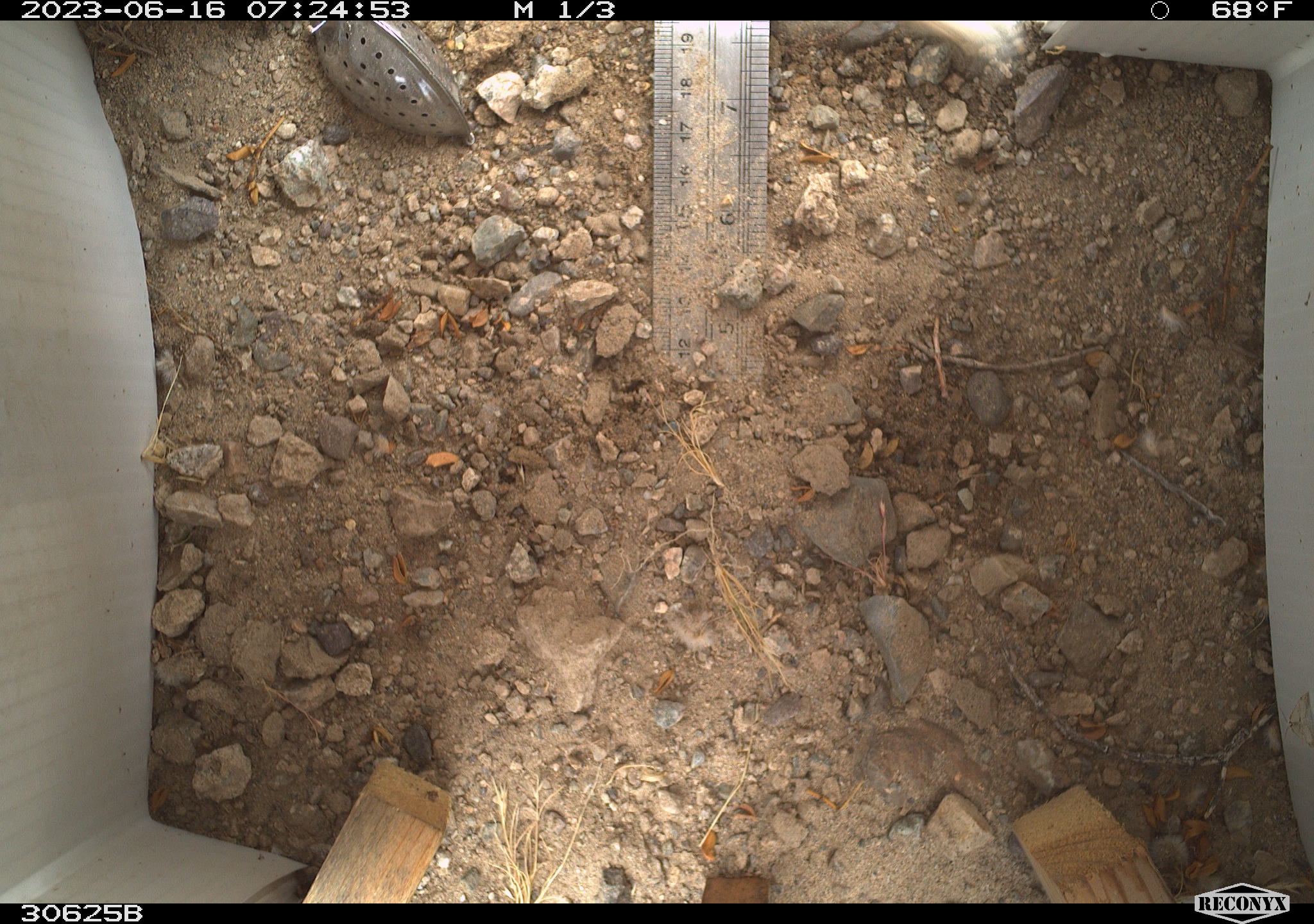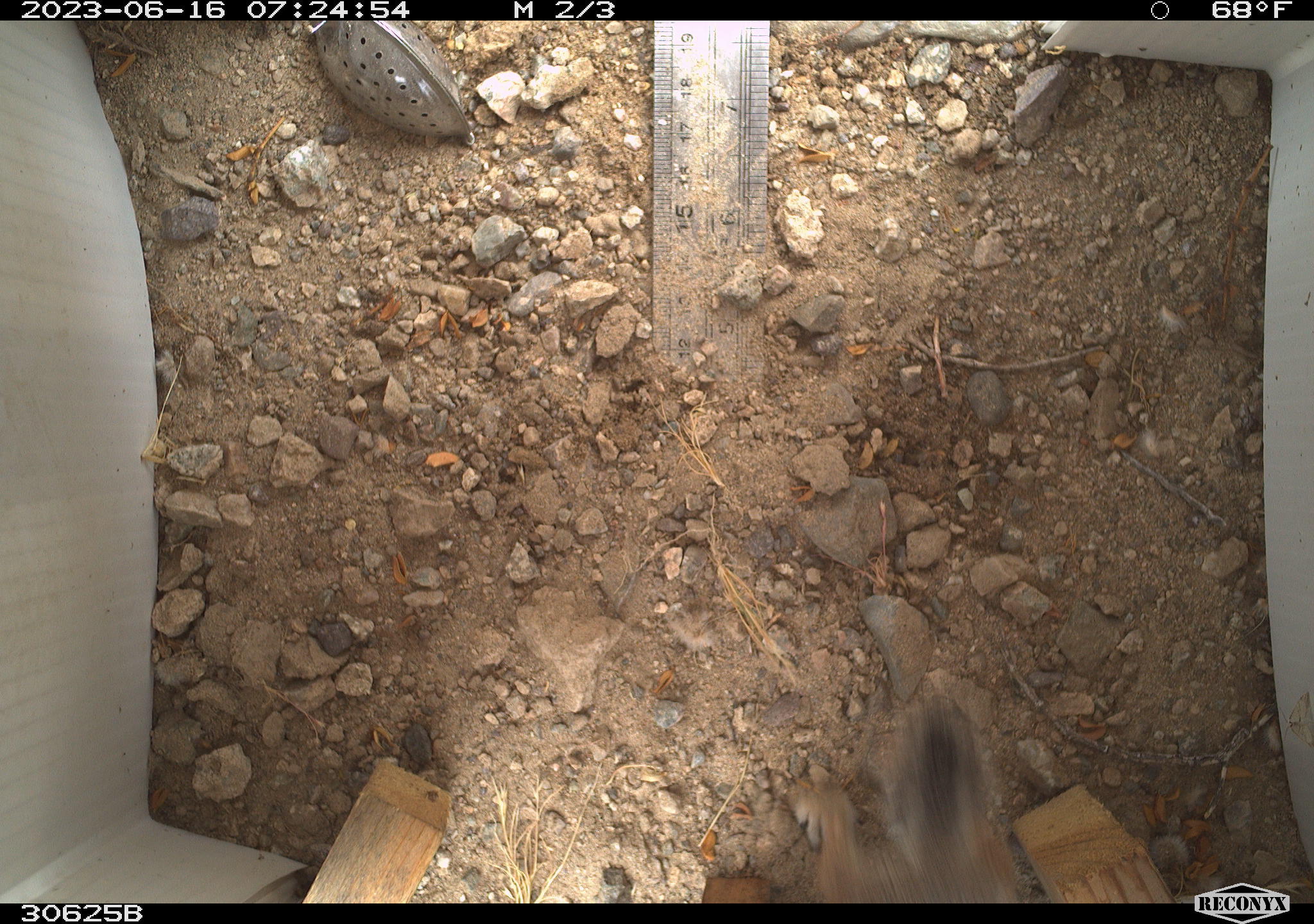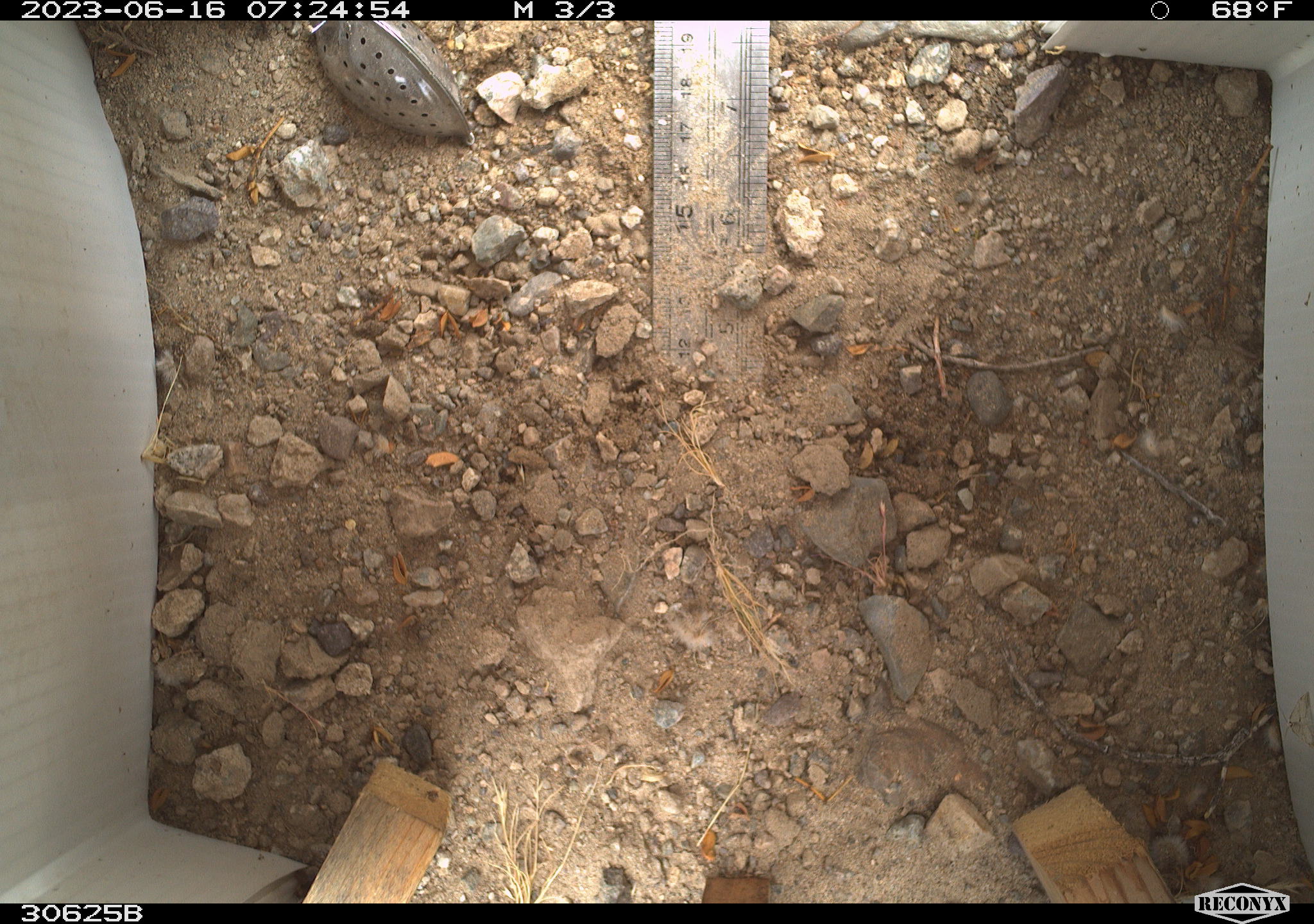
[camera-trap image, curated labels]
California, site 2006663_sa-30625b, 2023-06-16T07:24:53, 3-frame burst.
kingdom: Animalia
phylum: Chordata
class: Mammalia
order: Rodentia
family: Sciuridae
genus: Ammospermophilus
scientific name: Ammospermophilus leucurus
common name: white-tailed antelope squirrel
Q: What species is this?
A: White-tailed antelope squirrel (Ammospermophilus leucurus).